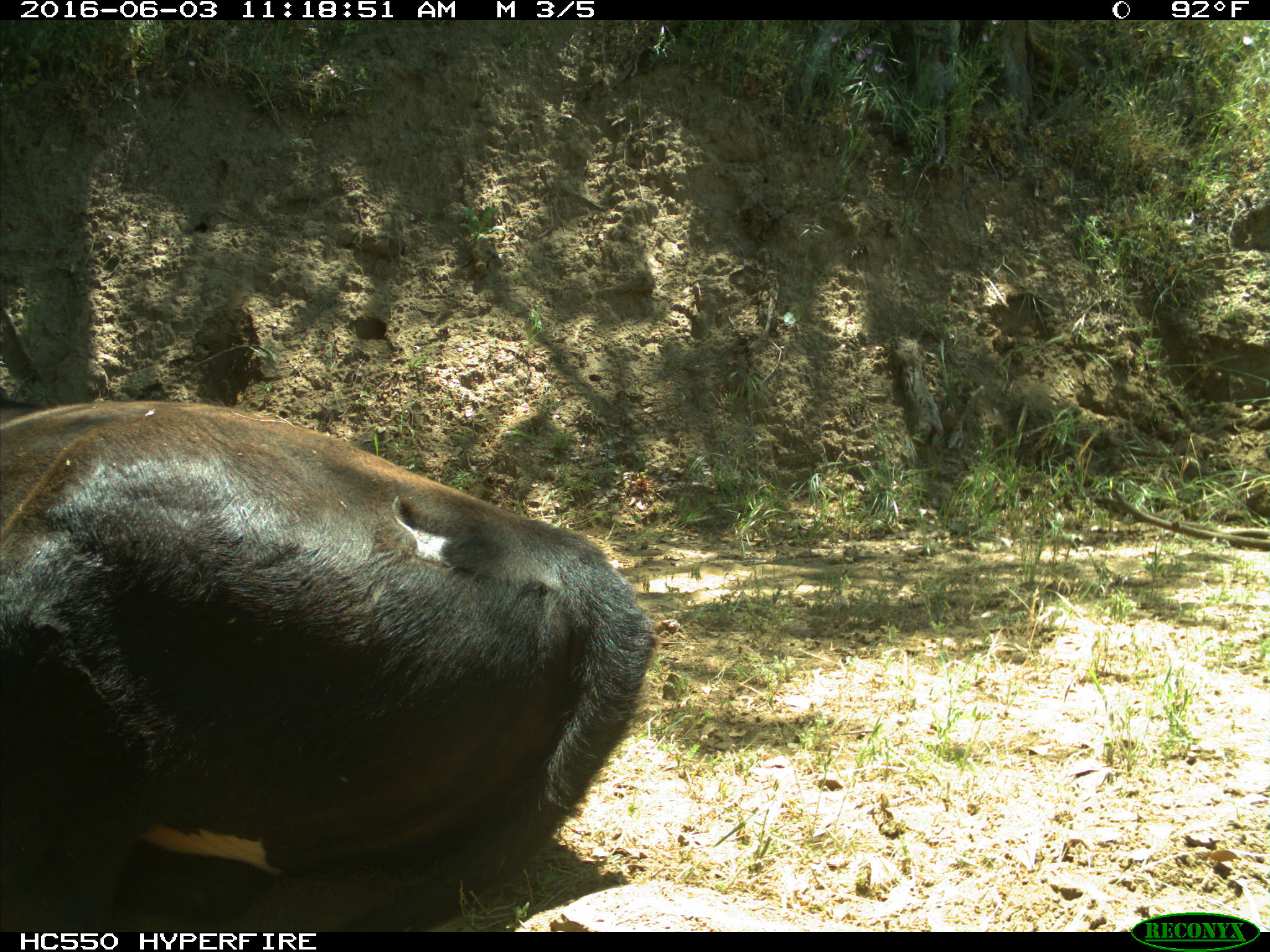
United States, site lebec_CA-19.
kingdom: Animalia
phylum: Chordata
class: Mammalia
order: Artiodactyla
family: Bovidae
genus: Bos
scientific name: Bos taurus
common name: domestic cow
Bos taurus (domestic cow).